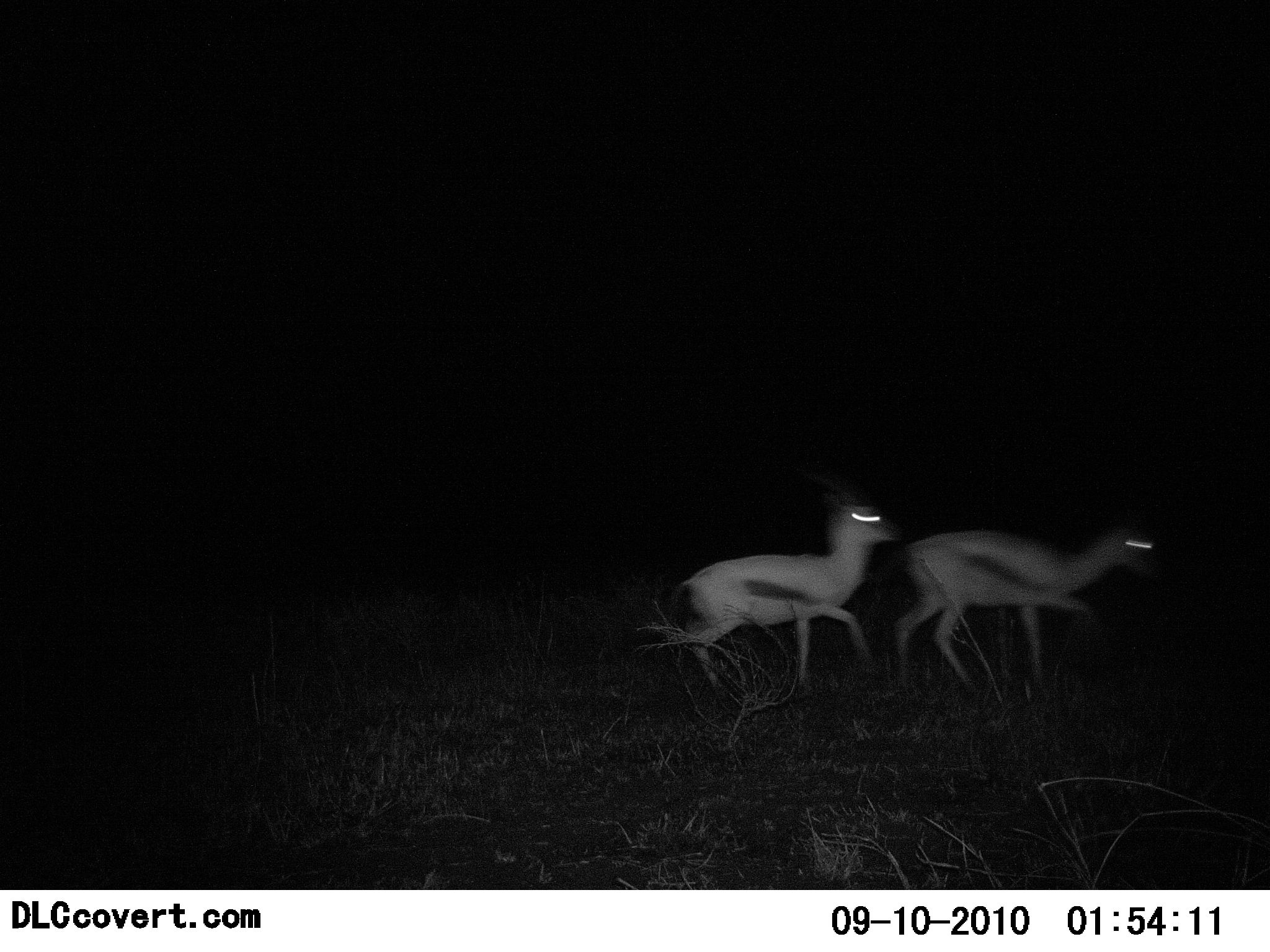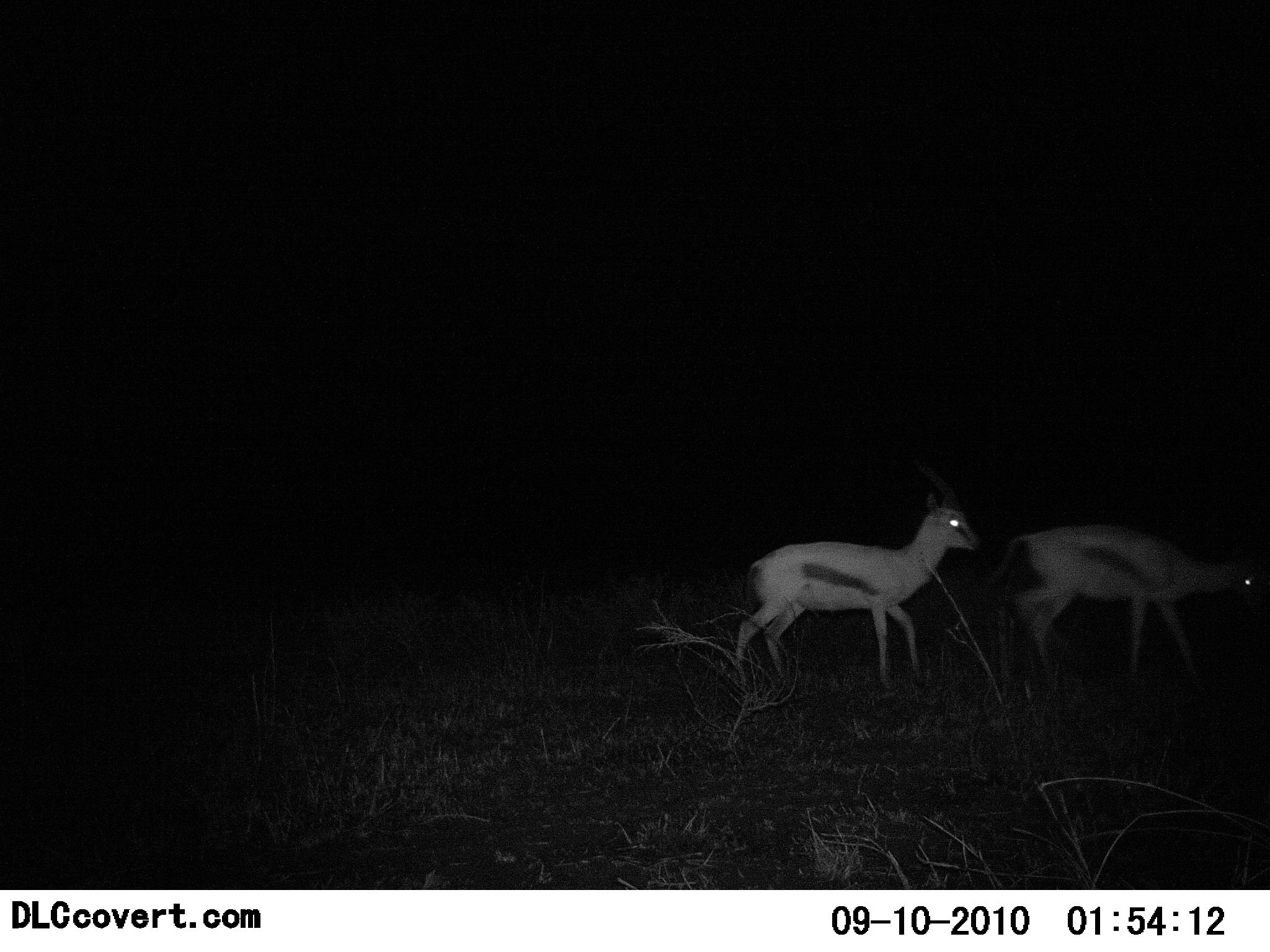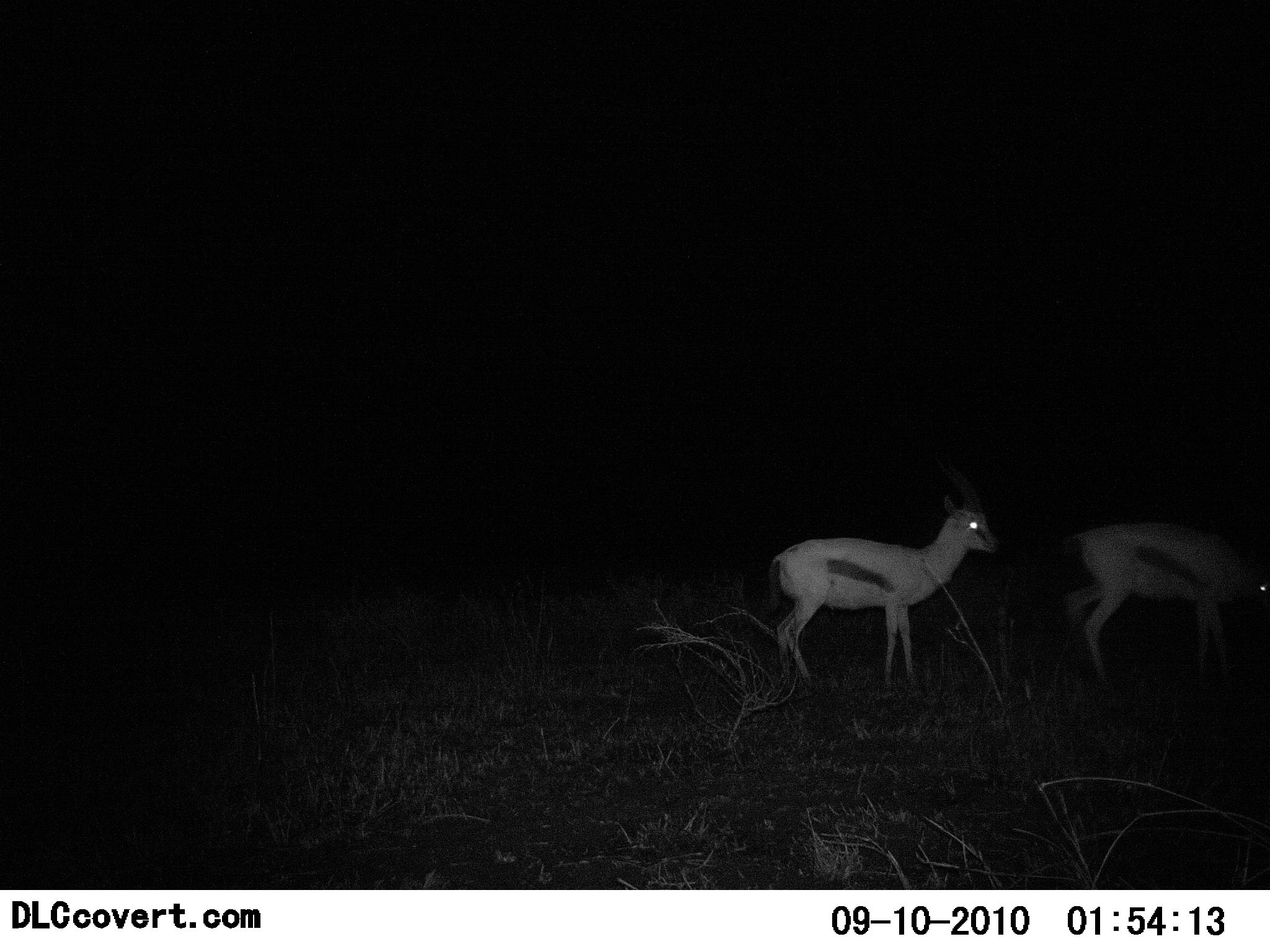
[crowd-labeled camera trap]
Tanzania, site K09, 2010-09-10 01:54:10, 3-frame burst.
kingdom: Animalia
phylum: Chordata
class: Mammalia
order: Artiodactyla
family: Bovidae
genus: Eudorcas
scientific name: Eudorcas thomsonii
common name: thomson's gazelle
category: gazellethomsons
Gazellethomsons (thomson's gazelle) (Eudorcas thomsonii), count 2. Behavior (volunteer vote fractions): standing 38%, resting 0%, moving 92%, interacting 0%. Young present (vote fraction): 0%. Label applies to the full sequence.